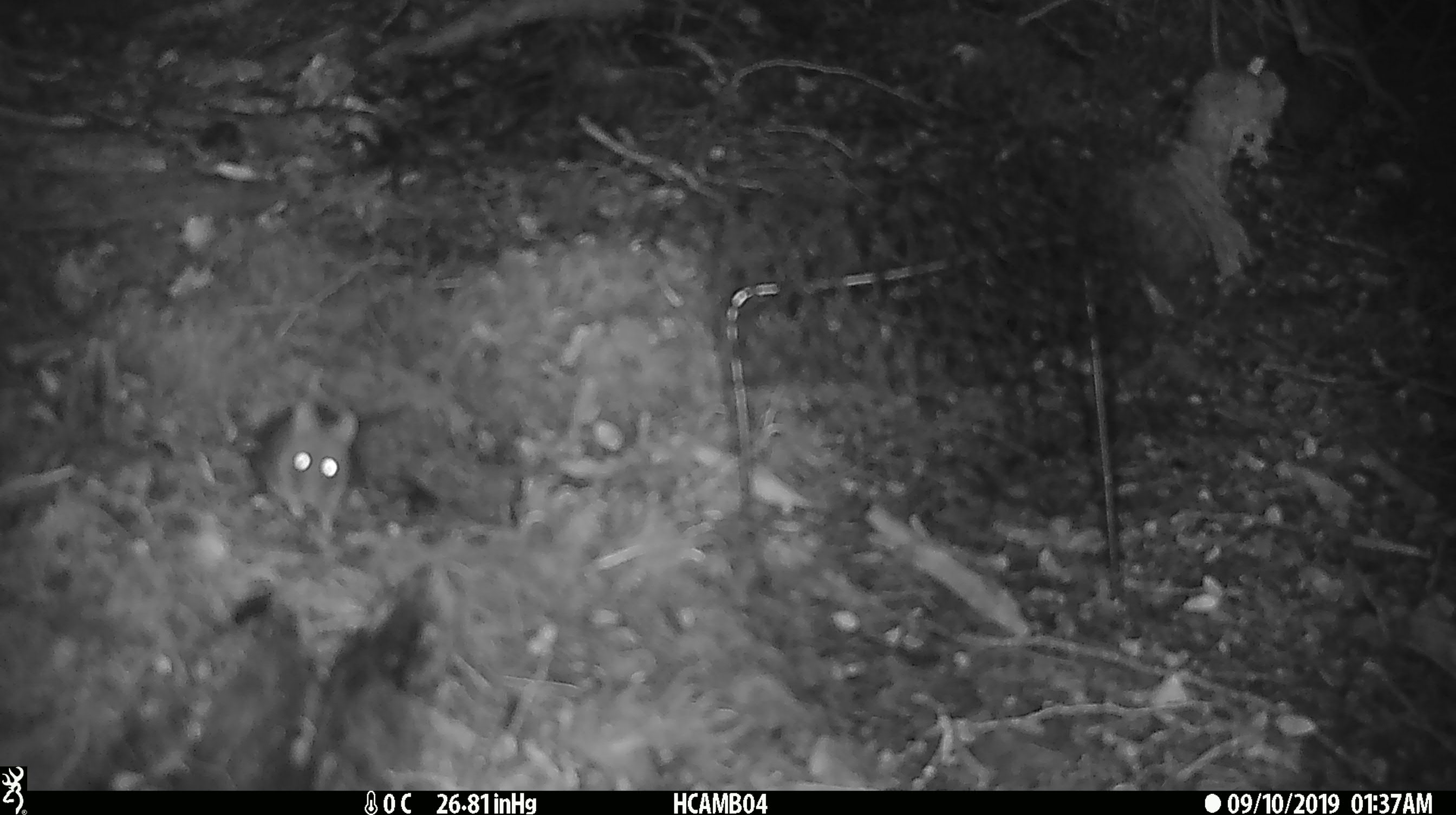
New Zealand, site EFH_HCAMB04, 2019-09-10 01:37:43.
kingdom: Animalia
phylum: Chordata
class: Mammalia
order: Rodentia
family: Muridae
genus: Mus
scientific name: Mus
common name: mouse